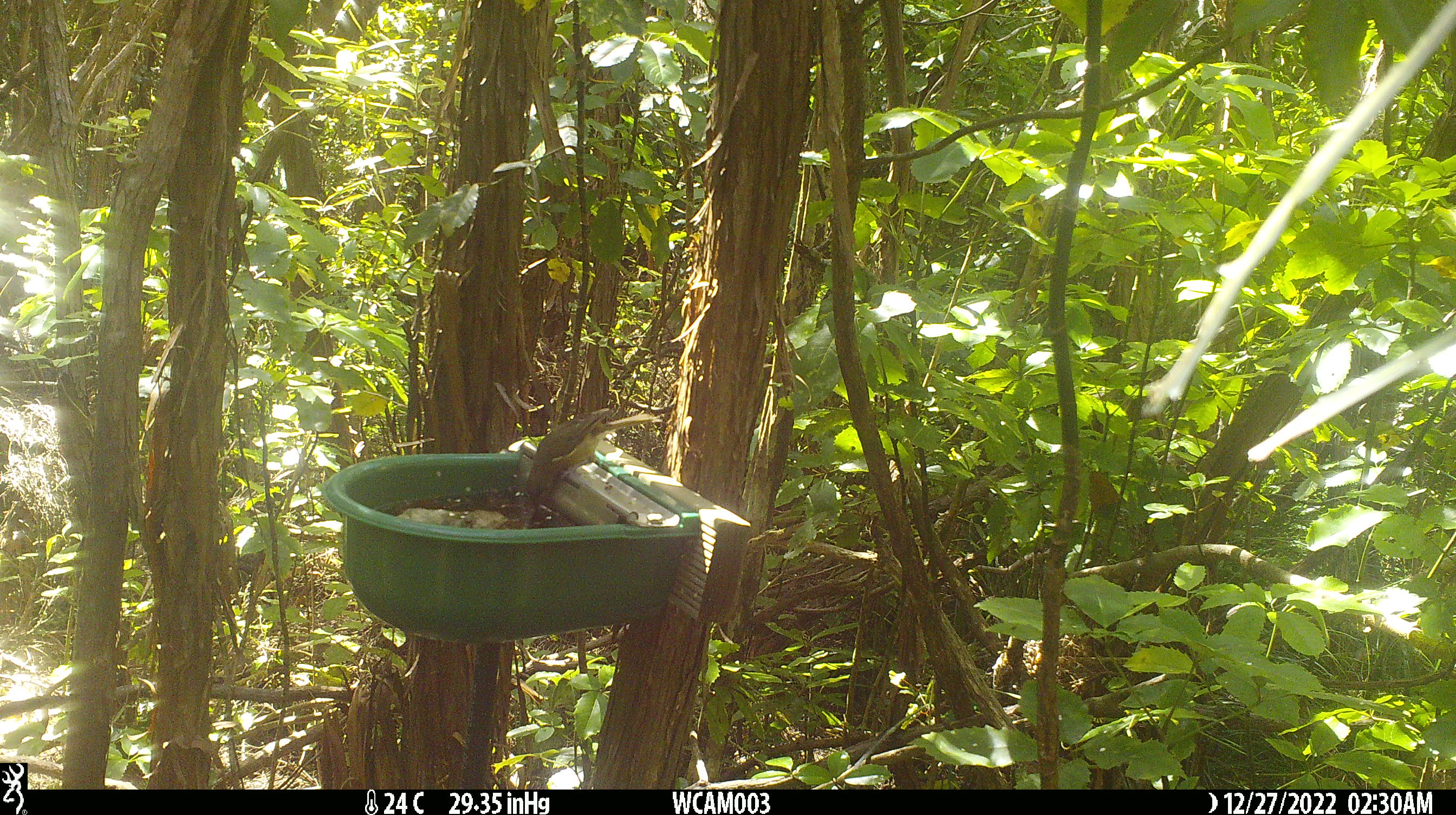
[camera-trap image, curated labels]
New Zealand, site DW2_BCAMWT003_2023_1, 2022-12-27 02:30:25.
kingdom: Animalia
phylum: Chordata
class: Aves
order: Passeriformes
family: Meliphagidae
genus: Anthornis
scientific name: Anthornis melanura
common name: new zealand bellbird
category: bellbird